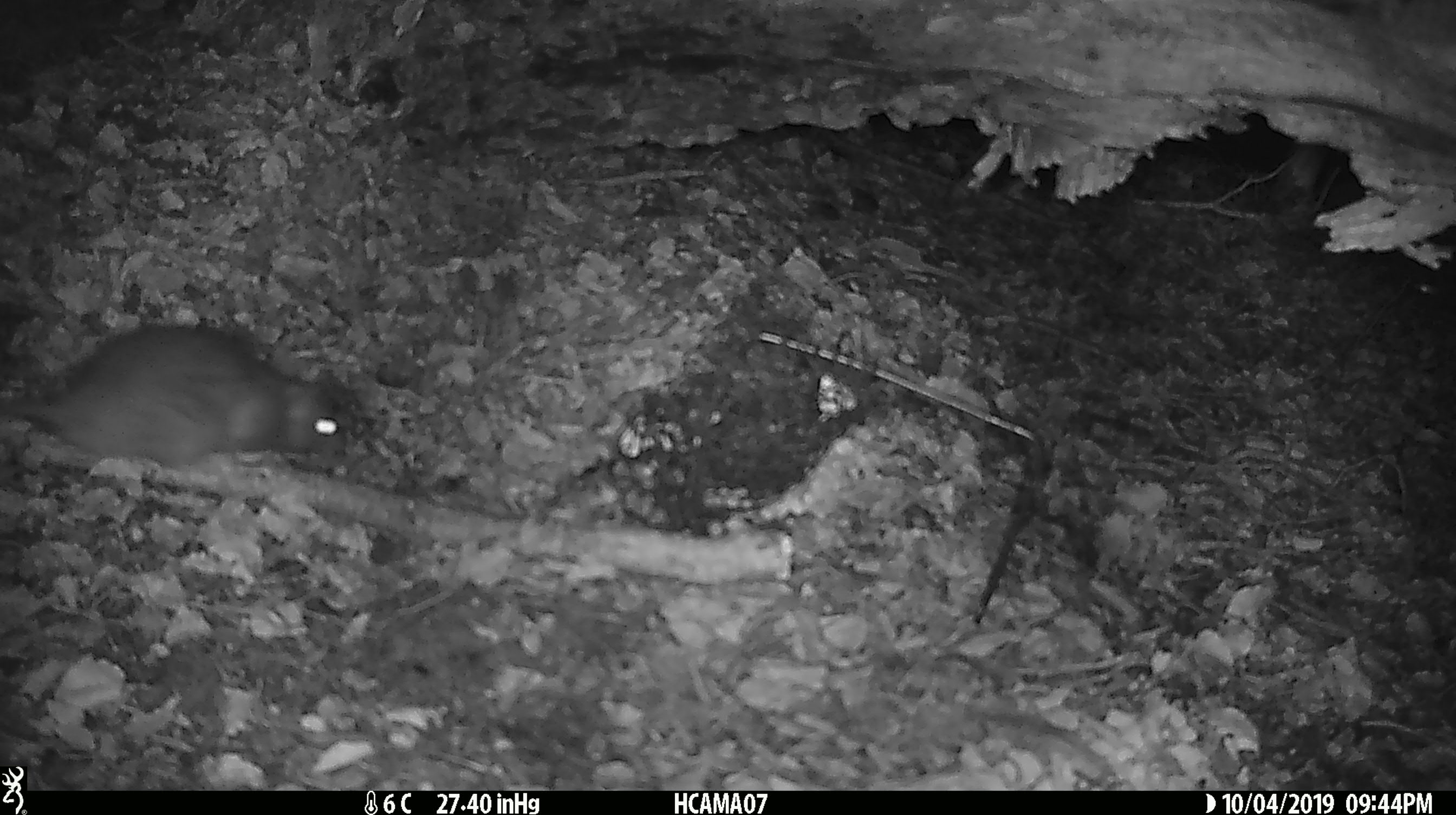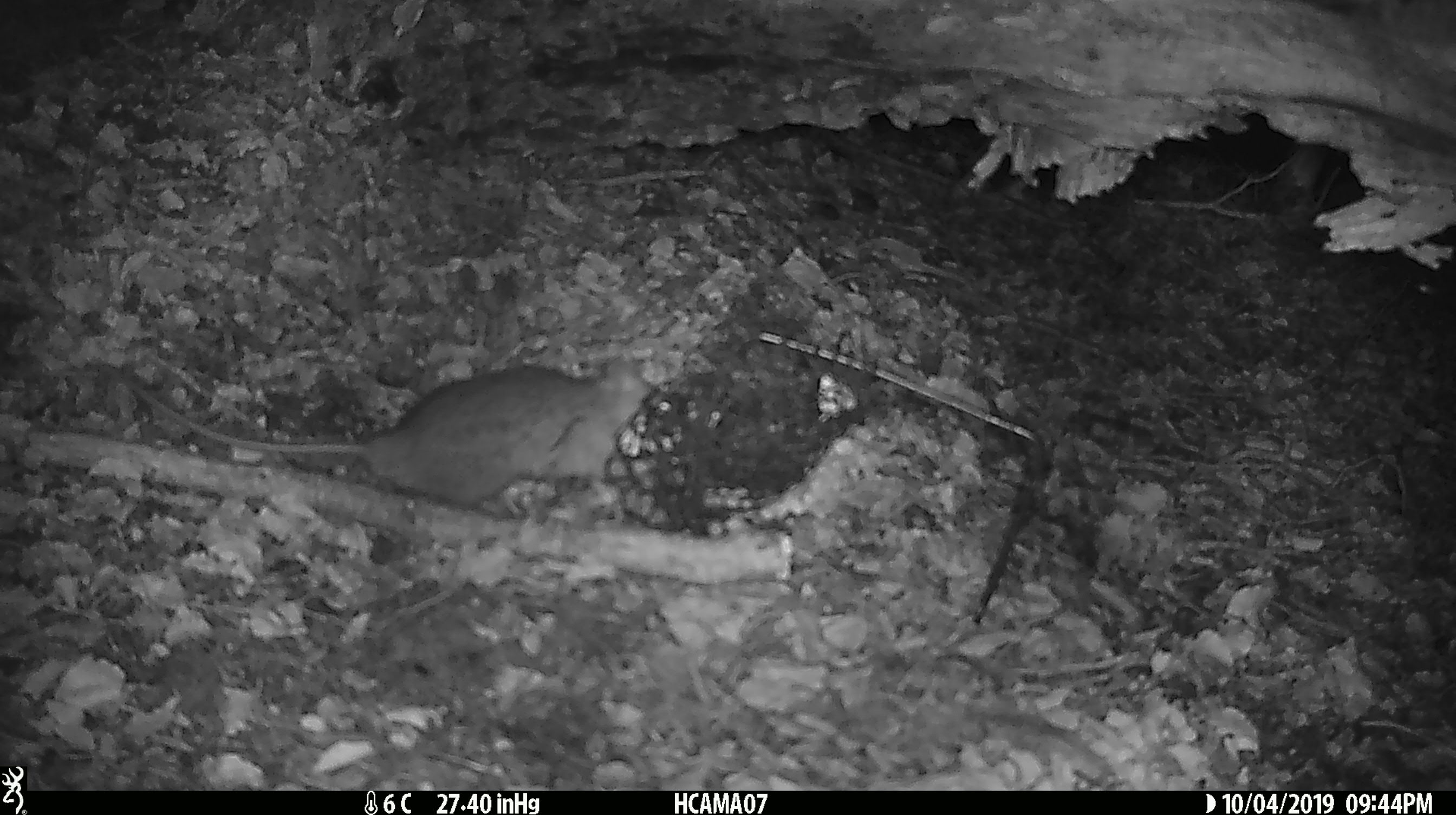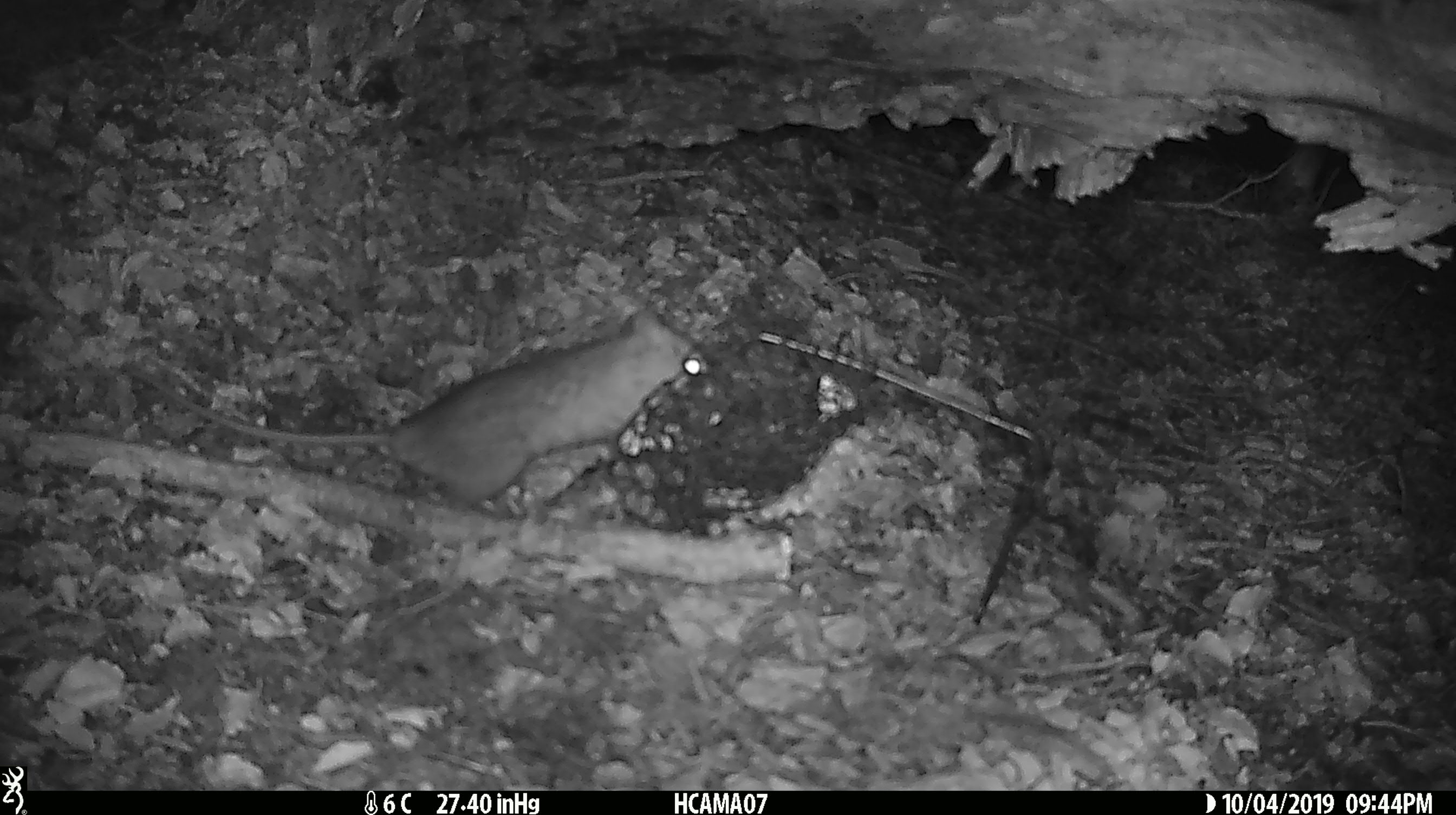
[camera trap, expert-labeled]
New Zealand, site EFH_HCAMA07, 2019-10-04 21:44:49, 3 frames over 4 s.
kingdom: Animalia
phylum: Chordata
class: Mammalia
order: Rodentia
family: Muridae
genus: Rattus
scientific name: Rattus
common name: rat